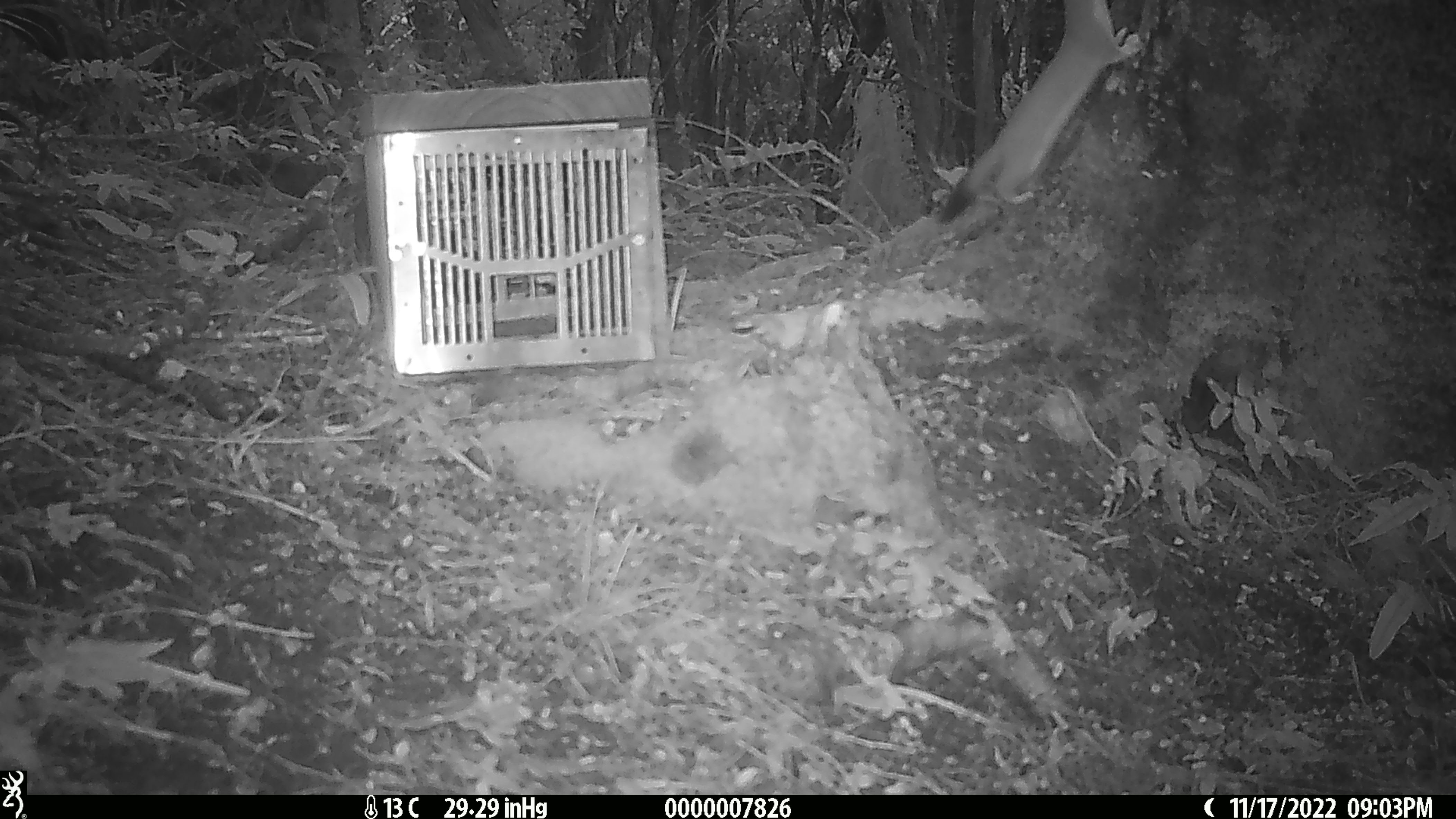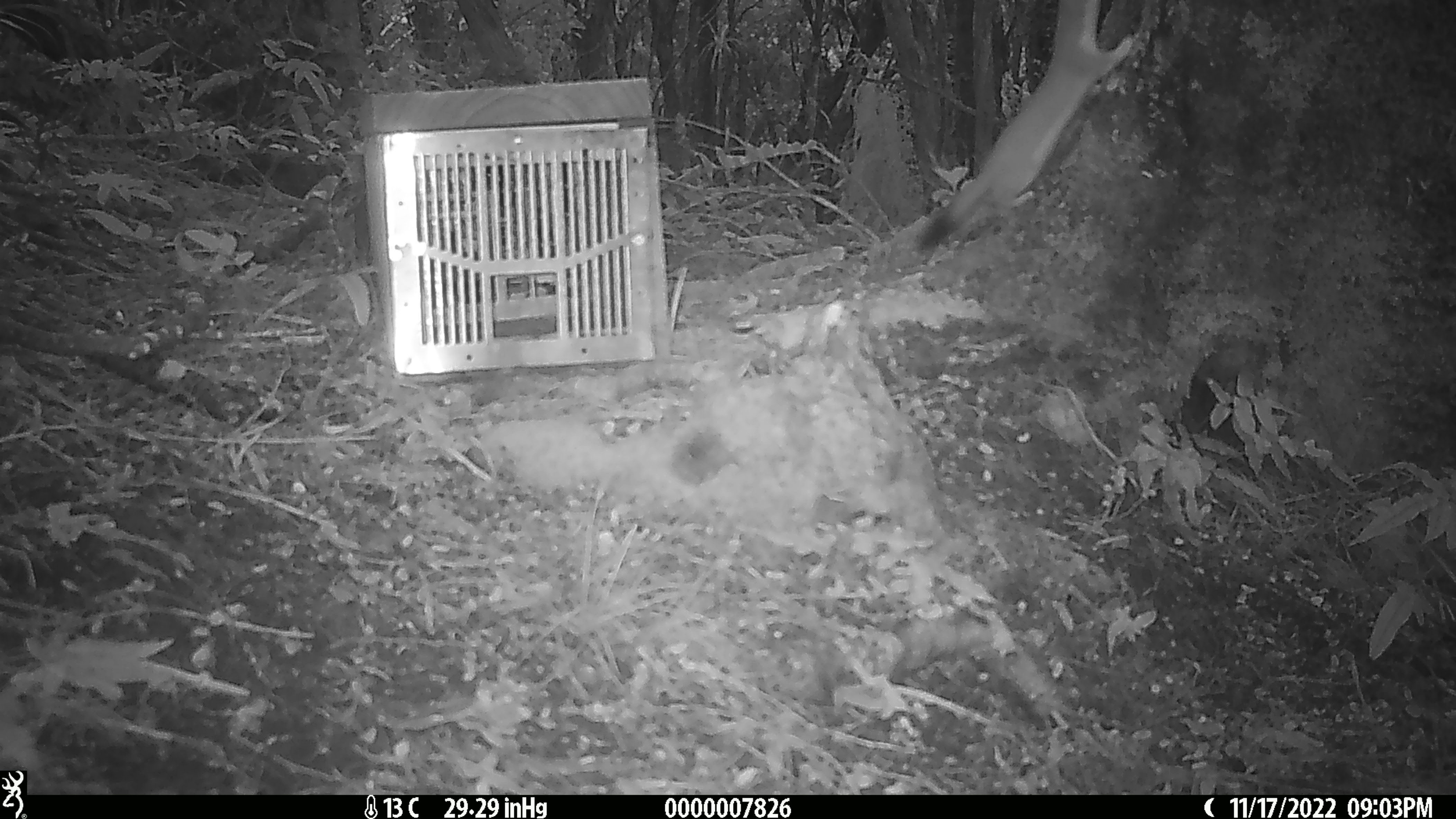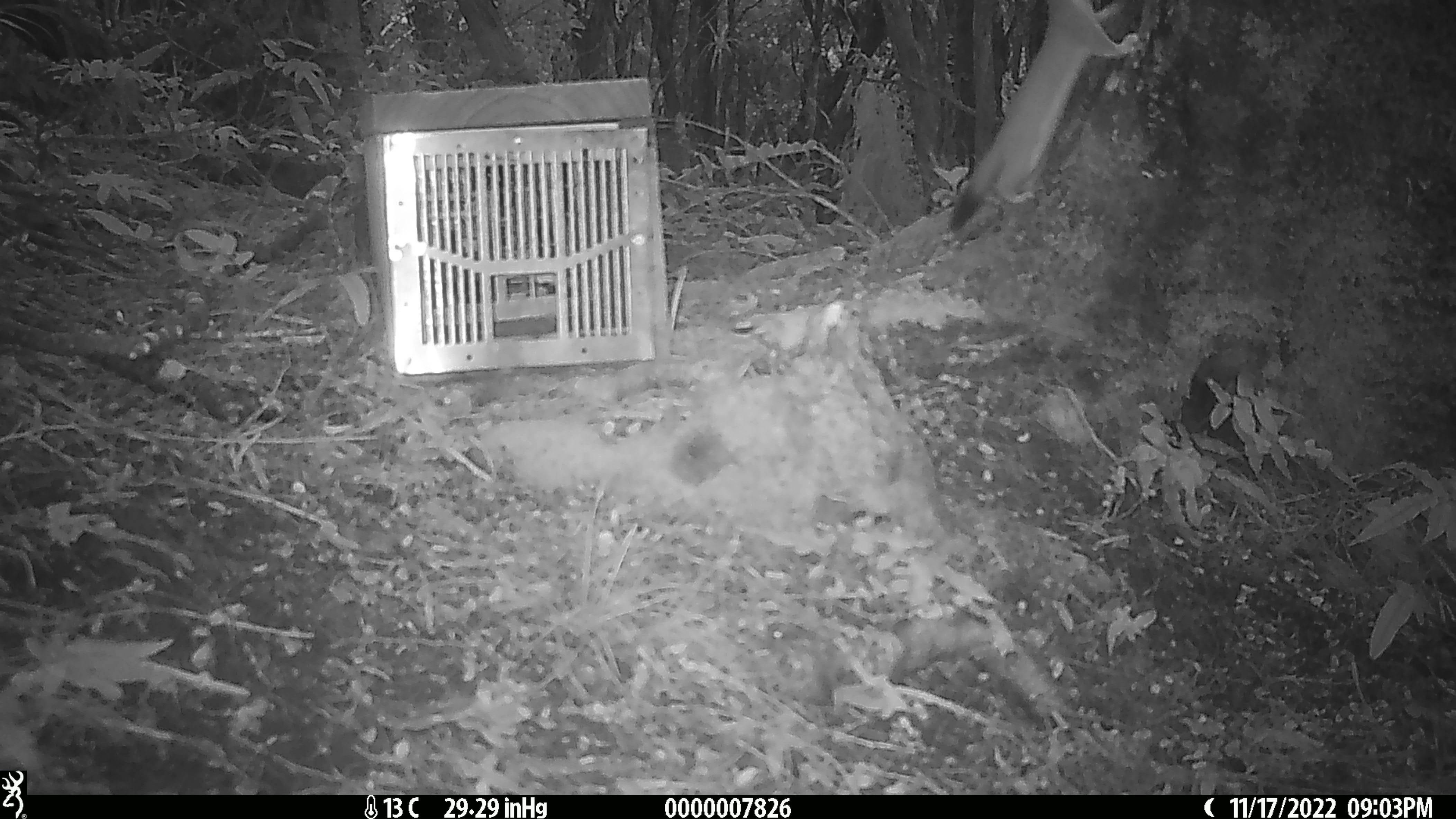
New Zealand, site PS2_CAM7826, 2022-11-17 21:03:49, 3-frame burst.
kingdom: Animalia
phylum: Chordata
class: Mammalia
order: Carnivora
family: Mustelidae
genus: Mustela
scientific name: Mustela erminea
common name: stoat